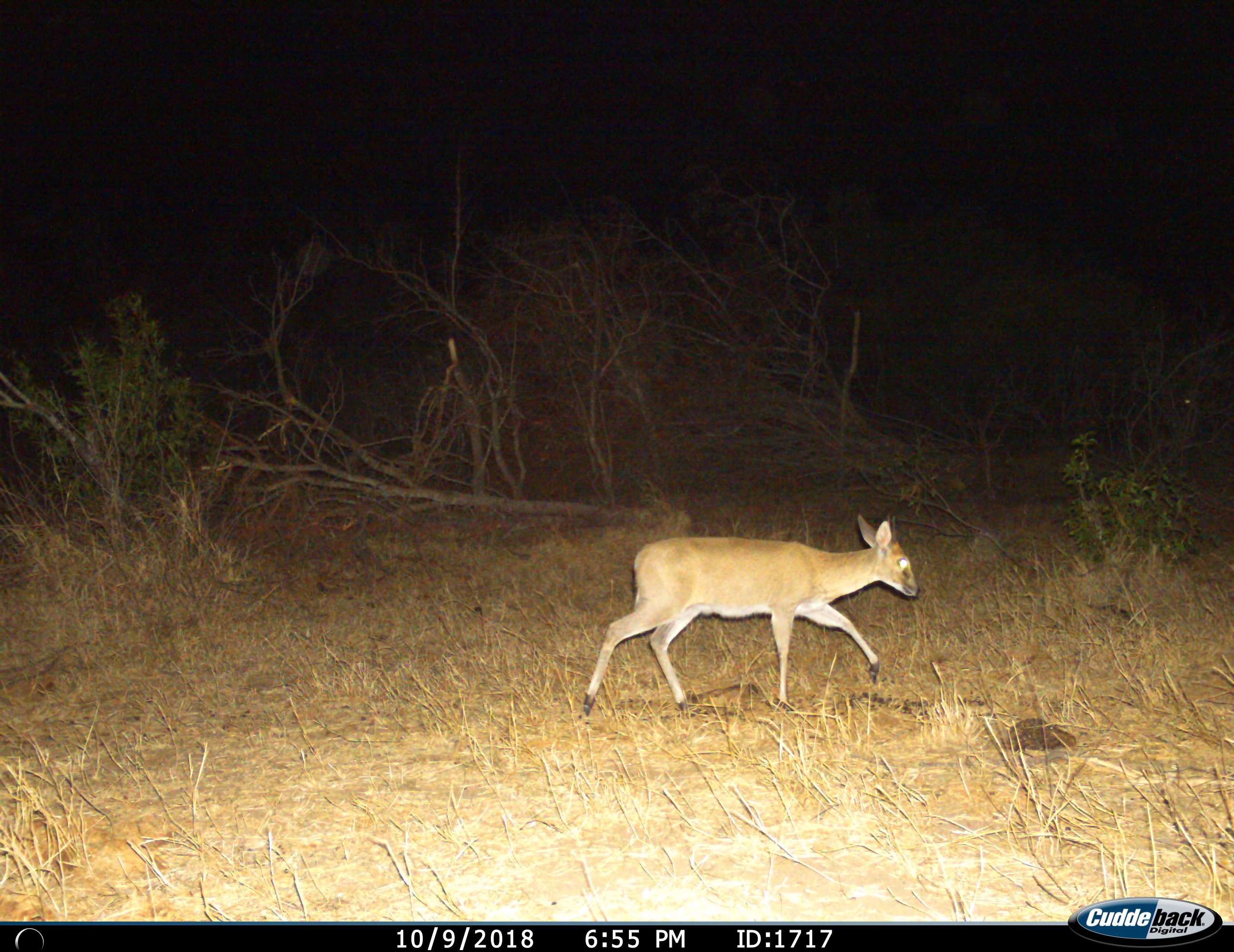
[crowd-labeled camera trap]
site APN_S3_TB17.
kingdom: Animalia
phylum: Chordata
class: Mammalia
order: Artiodactyla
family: Bovidae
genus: Sylvicapra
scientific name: Sylvicapra grimmia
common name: common duiker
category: duikercommongrey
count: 1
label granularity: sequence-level